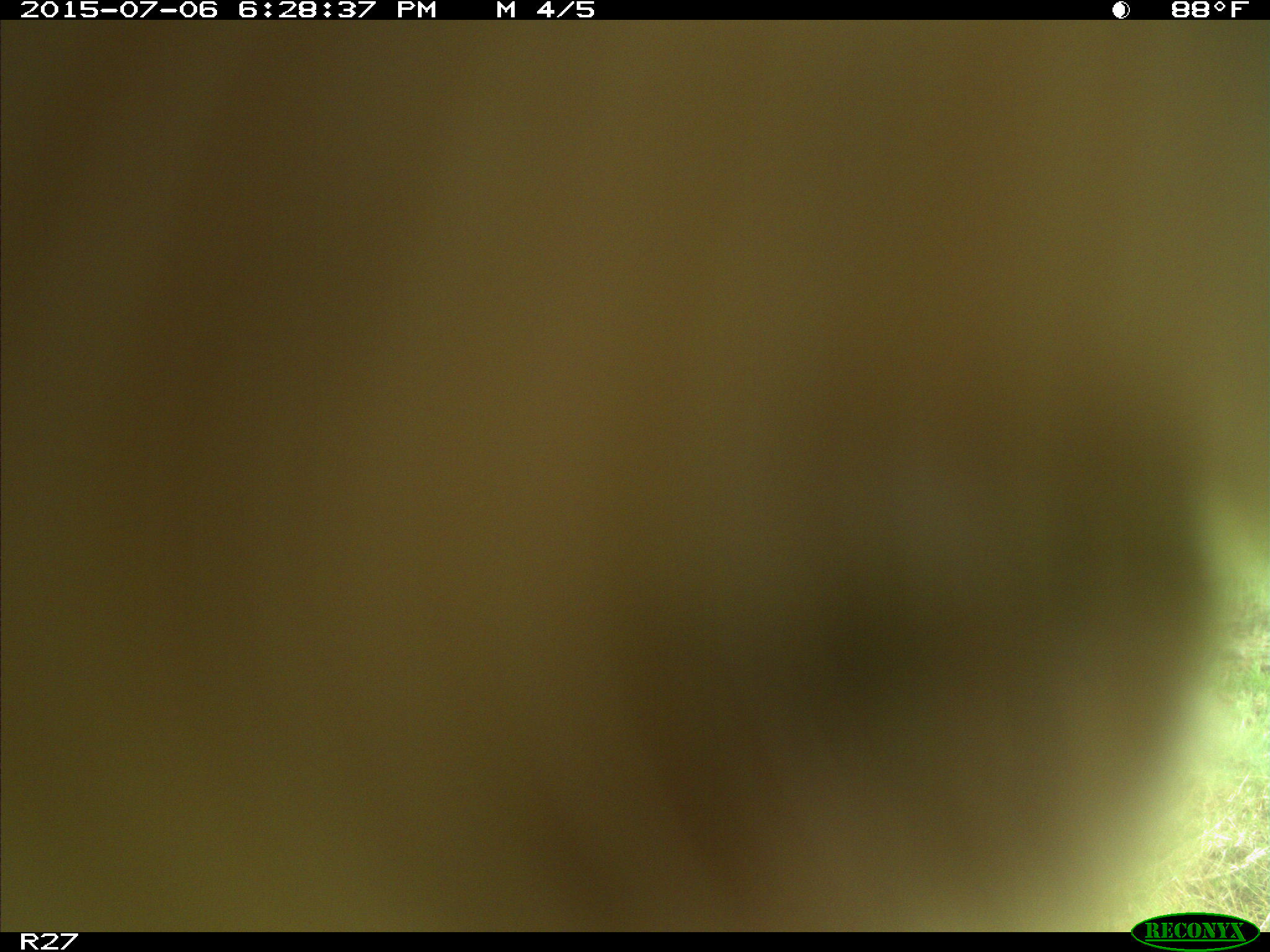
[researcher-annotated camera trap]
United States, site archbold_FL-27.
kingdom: Animalia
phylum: Chordata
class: Mammalia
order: Artiodactyla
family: Bovidae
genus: Bos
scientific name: Bos taurus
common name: domestic cow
Bos taurus (domestic cow).